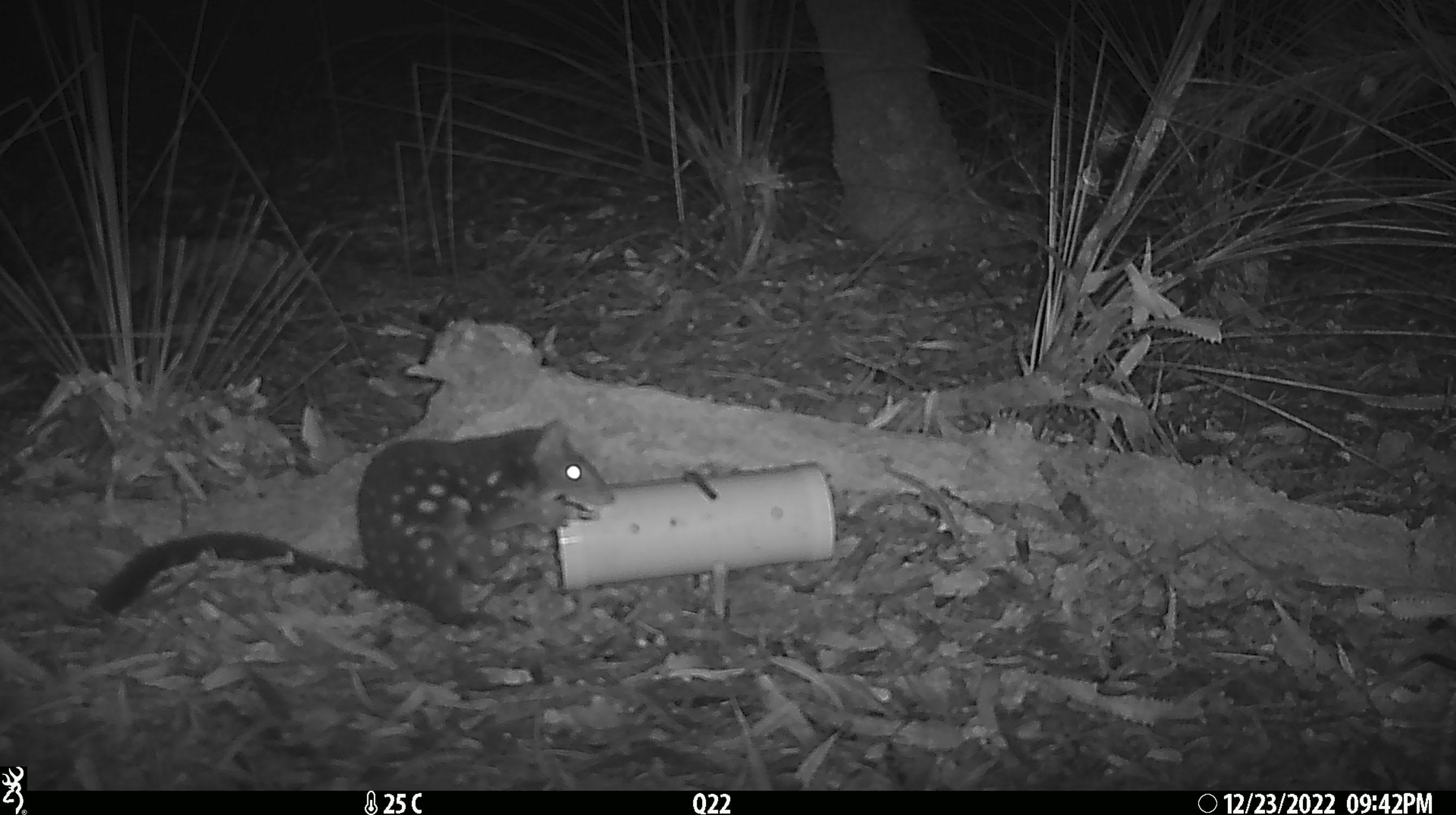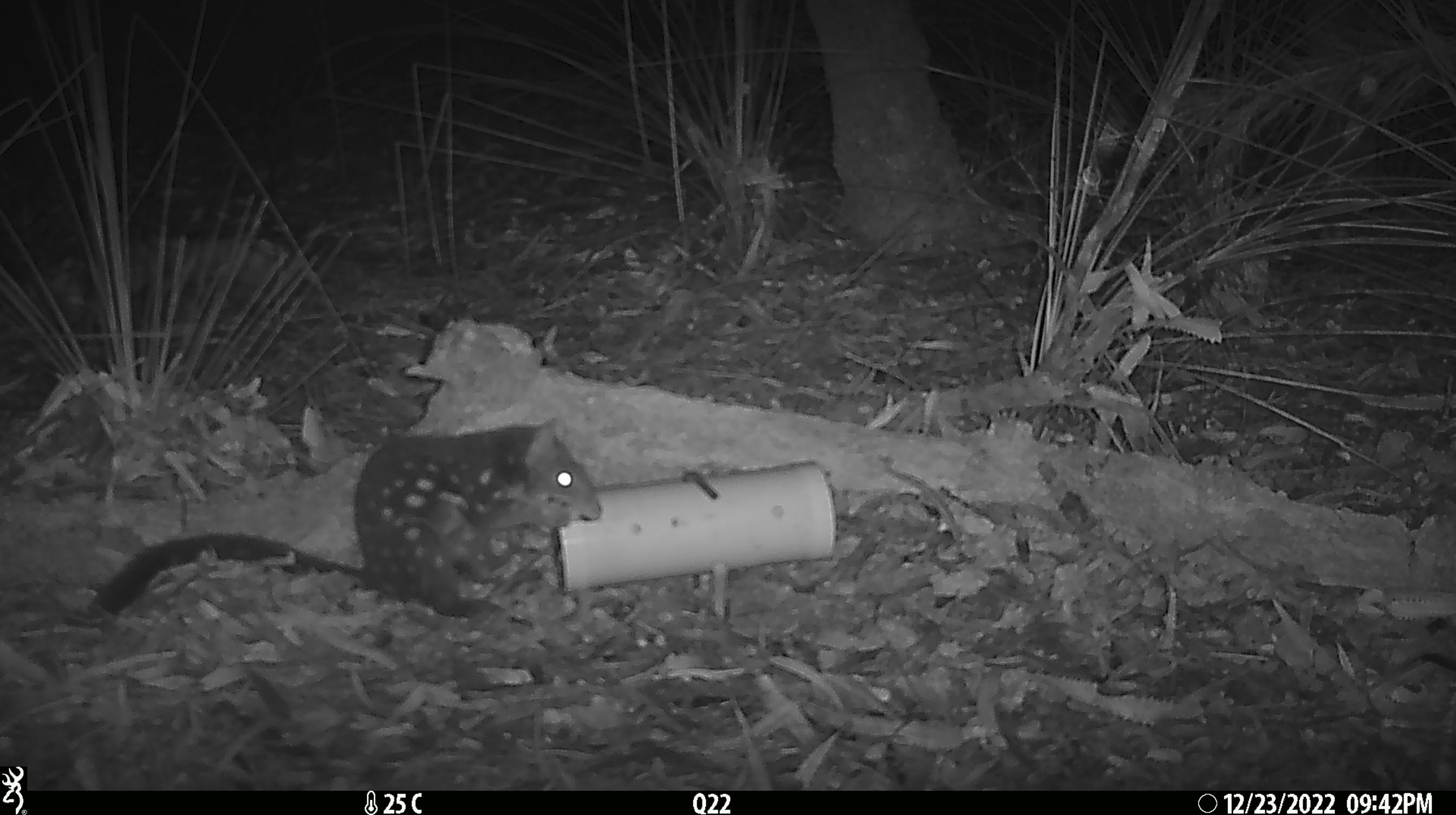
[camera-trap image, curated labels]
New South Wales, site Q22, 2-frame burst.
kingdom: Animalia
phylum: Chordata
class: Mammalia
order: Dasyuromorphia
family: Dasyuridae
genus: Dasyurus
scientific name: Dasyurus maculatus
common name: spotted-tailed quoll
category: quoll